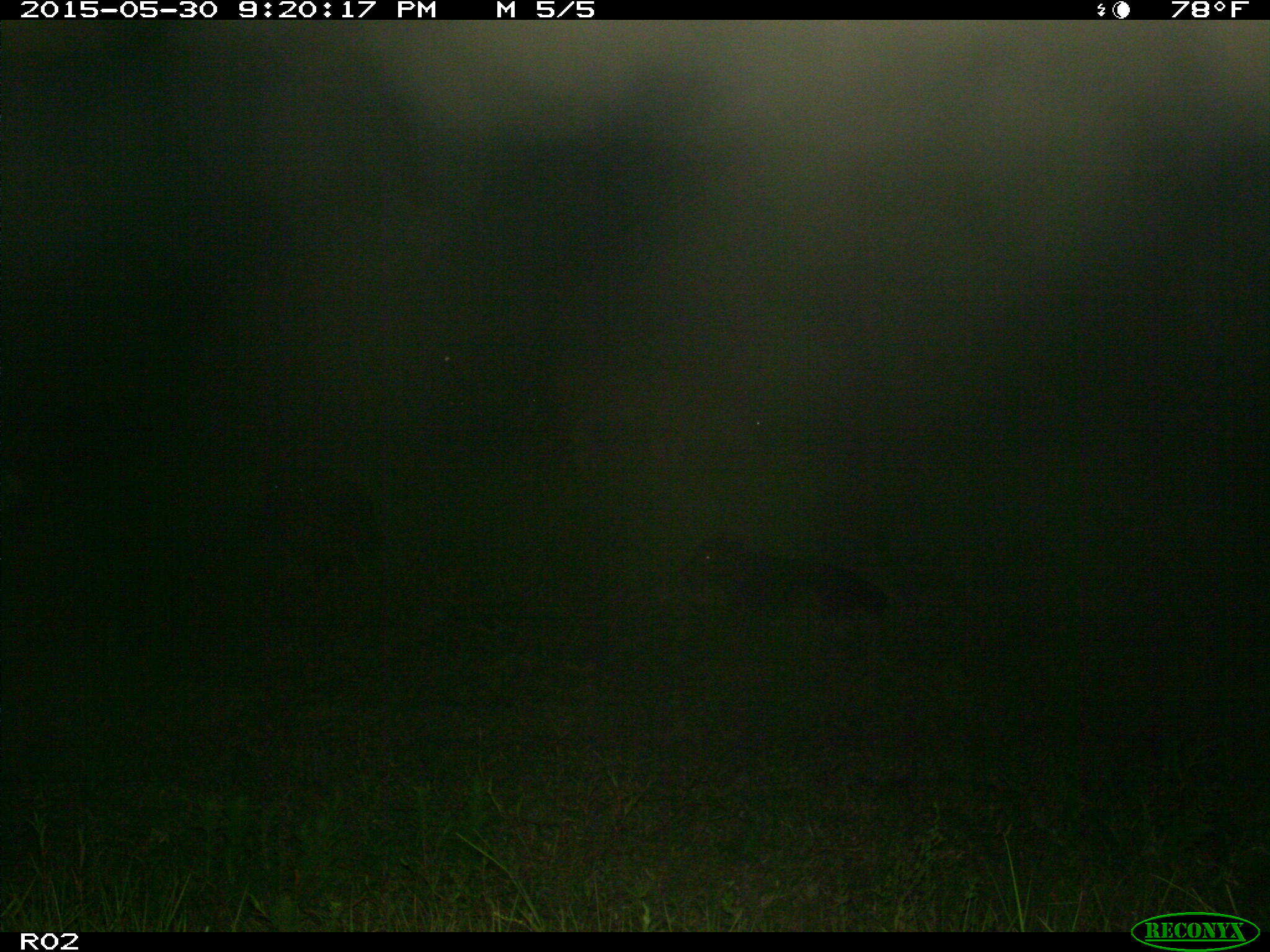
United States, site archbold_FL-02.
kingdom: Animalia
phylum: Chordata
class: Mammalia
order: Artiodactyla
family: Bovidae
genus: Bos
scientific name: Bos taurus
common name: domestic cow